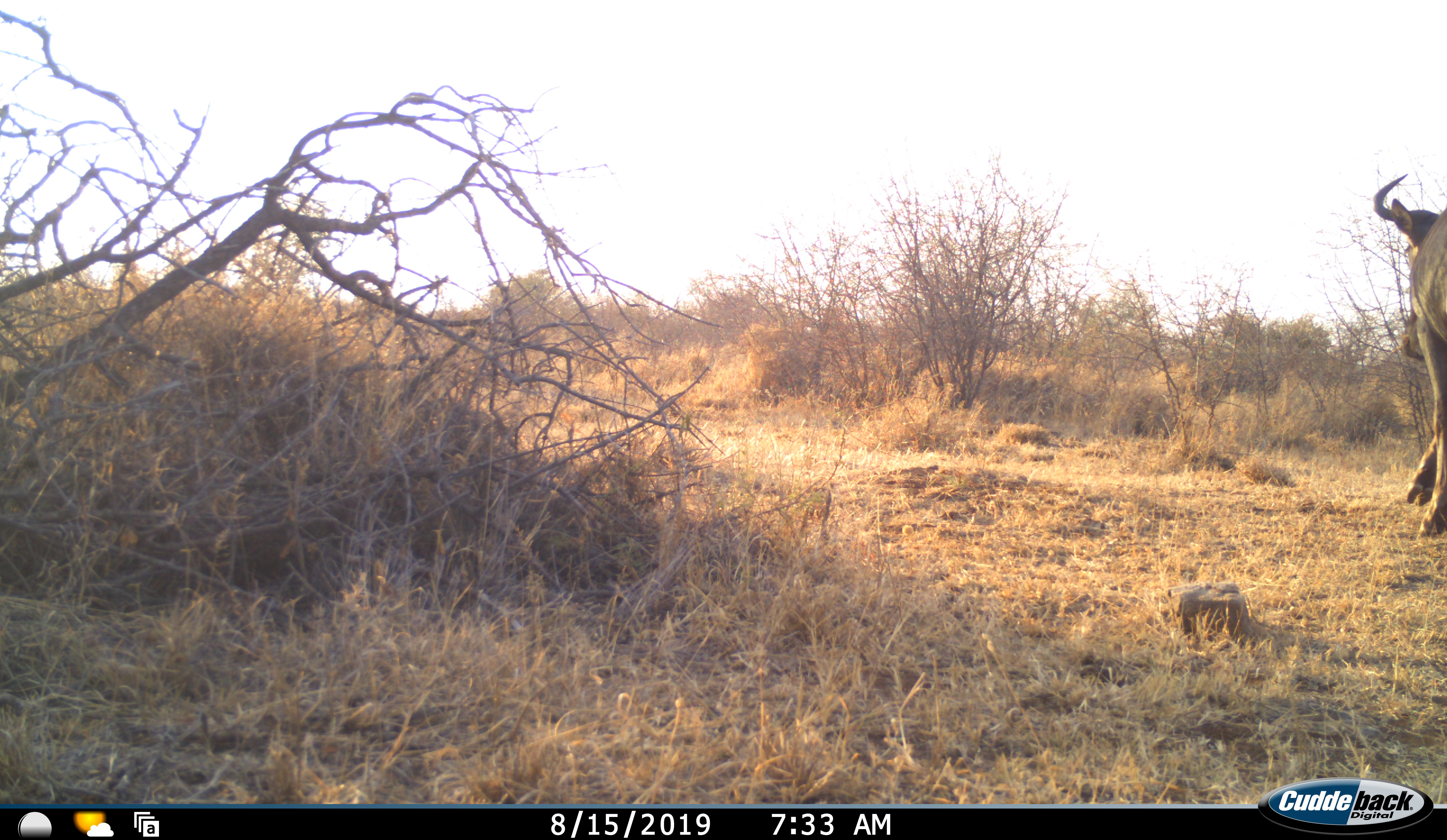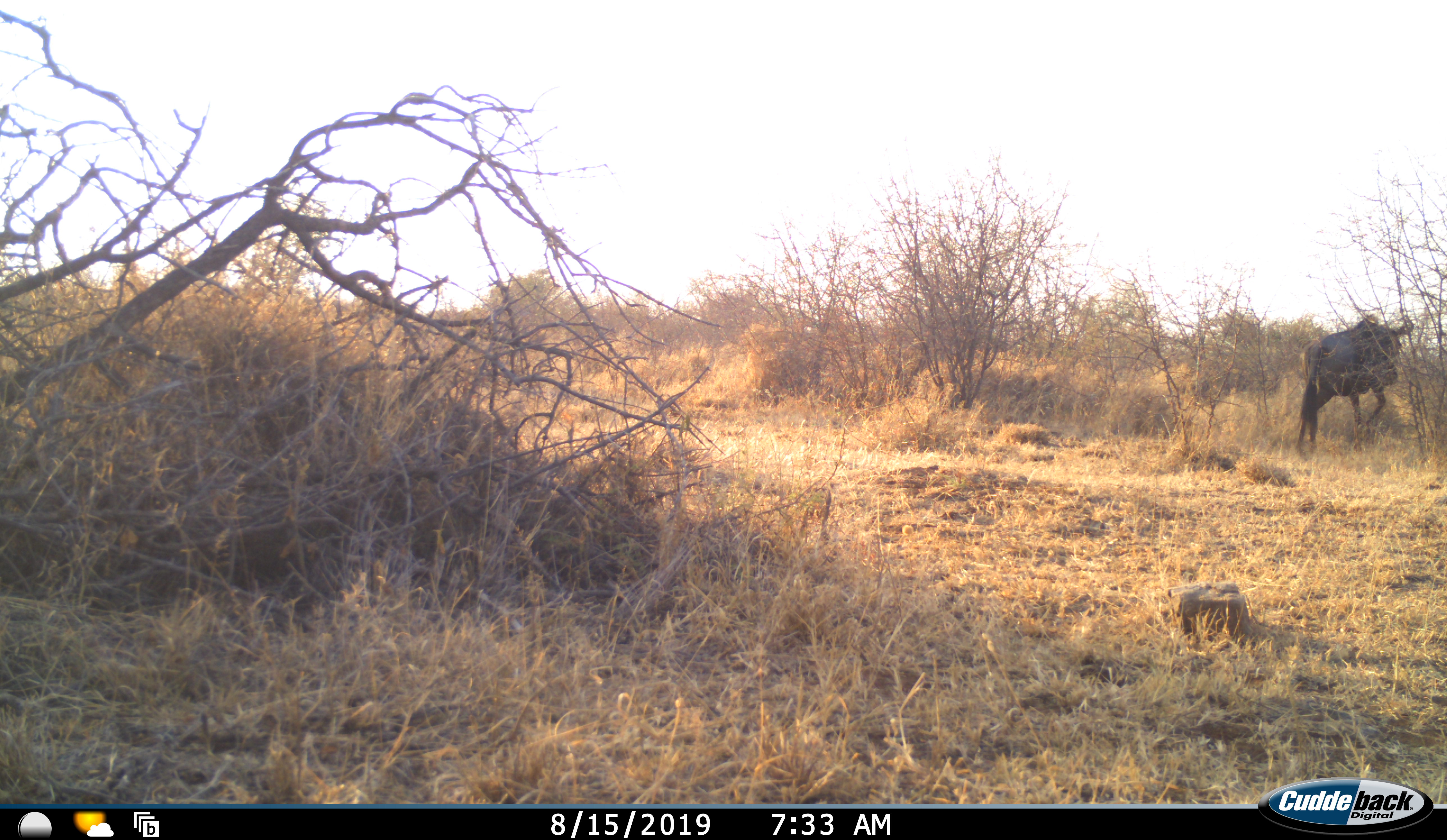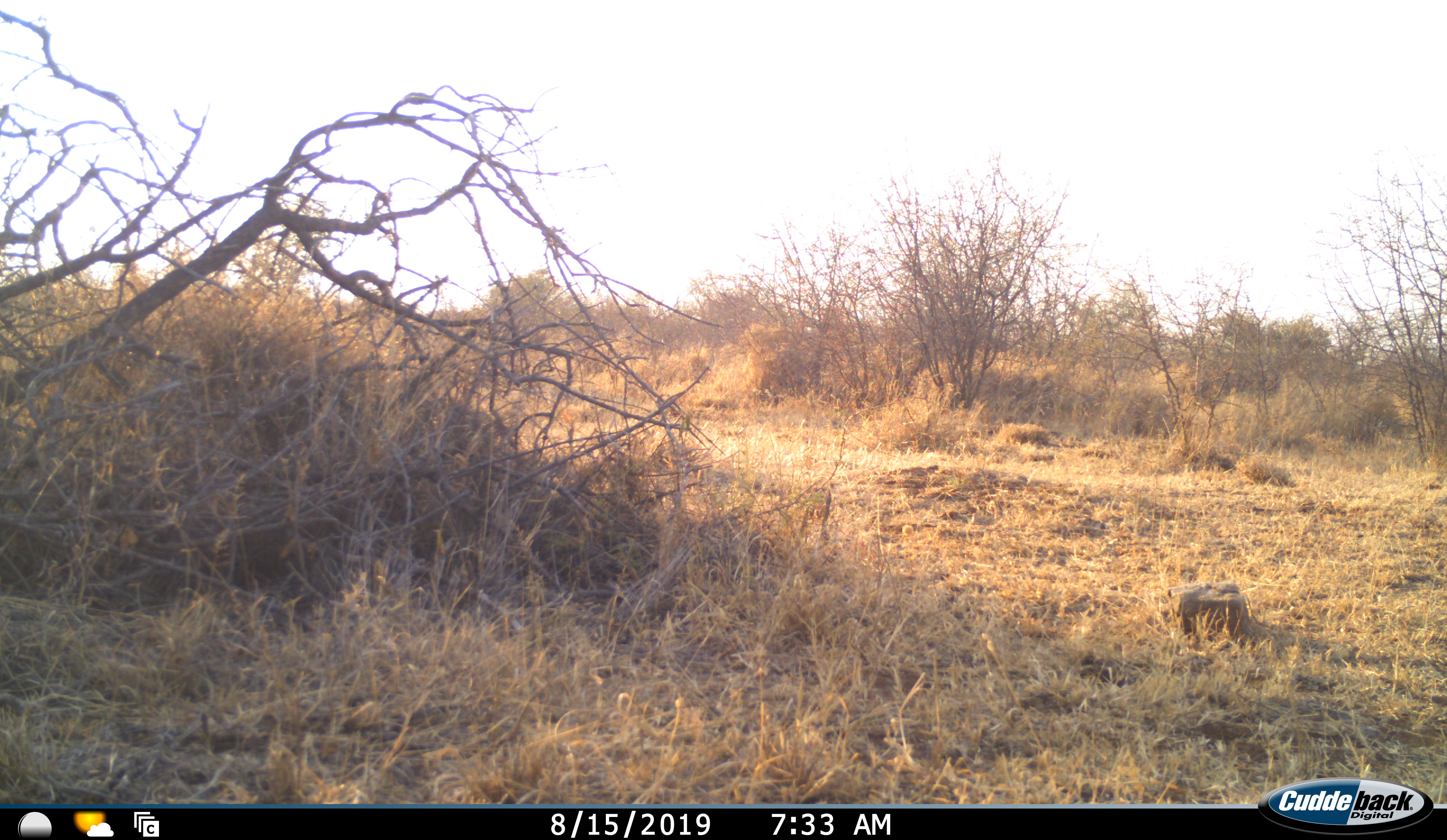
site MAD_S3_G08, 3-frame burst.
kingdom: Animalia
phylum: Chordata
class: Mammalia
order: Artiodactyla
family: Bovidae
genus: Connochaetes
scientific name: Connochaetes taurinus taurinus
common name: blue wildebeest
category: wildebeestblue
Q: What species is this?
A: Wildebeestblue (blue wildebeest) (Connochaetes taurinus taurinus).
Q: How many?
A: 1.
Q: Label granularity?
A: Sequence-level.